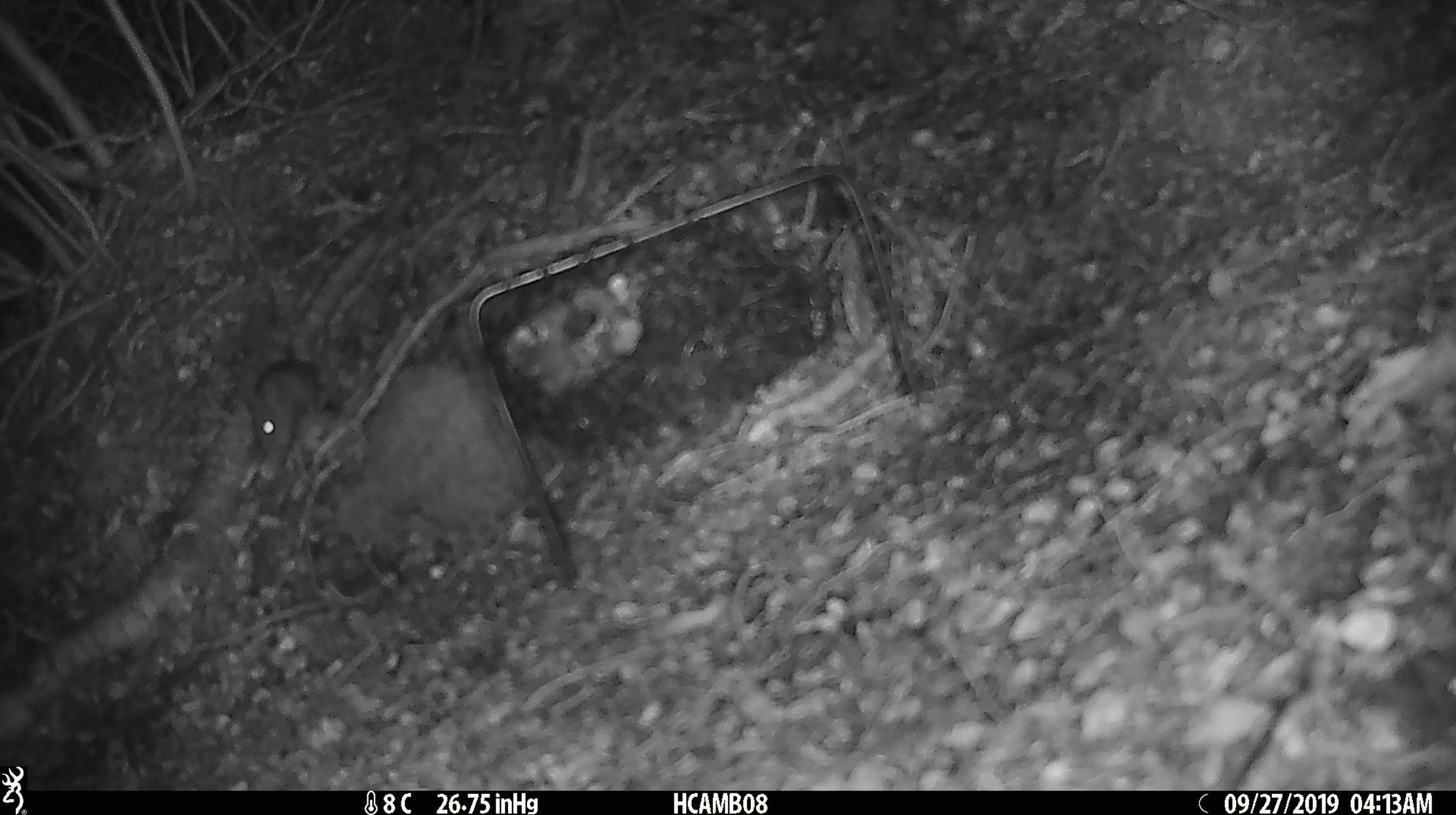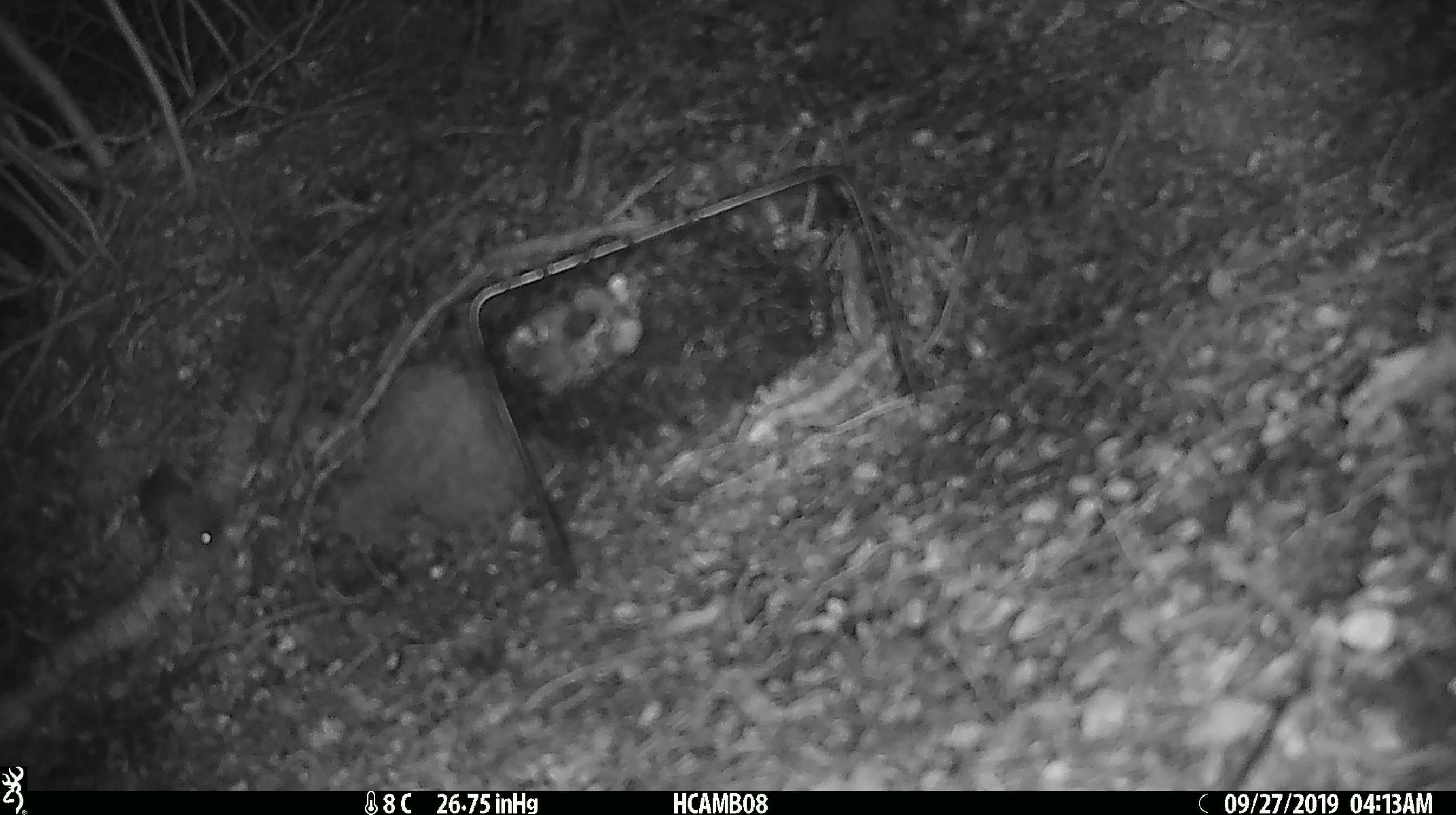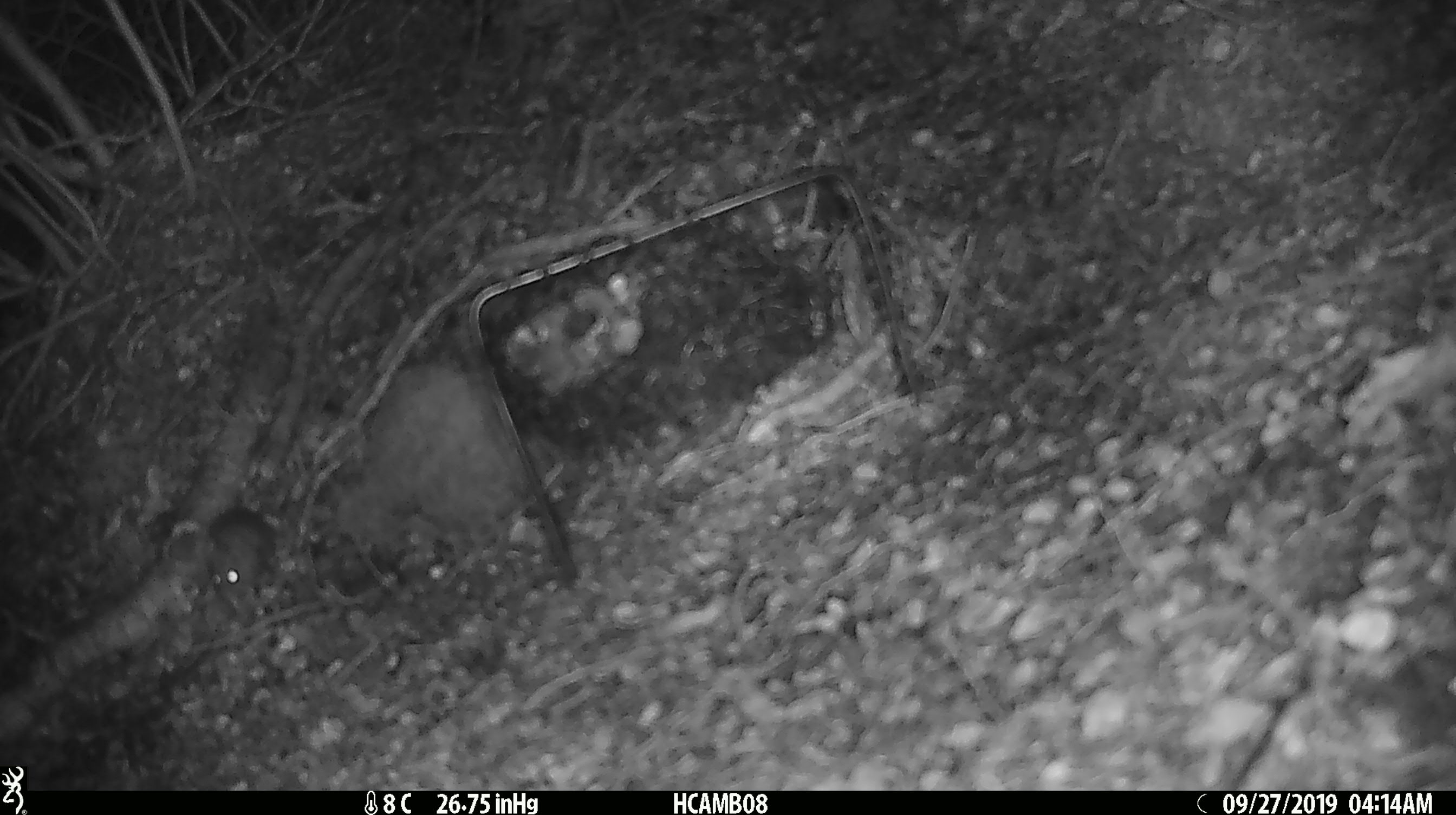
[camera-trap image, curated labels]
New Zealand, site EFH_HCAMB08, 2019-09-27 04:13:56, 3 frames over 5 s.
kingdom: Animalia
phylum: Chordata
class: Mammalia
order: Rodentia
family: Muridae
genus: Mus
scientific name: Mus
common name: mouse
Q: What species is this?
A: Mouse (Mus).